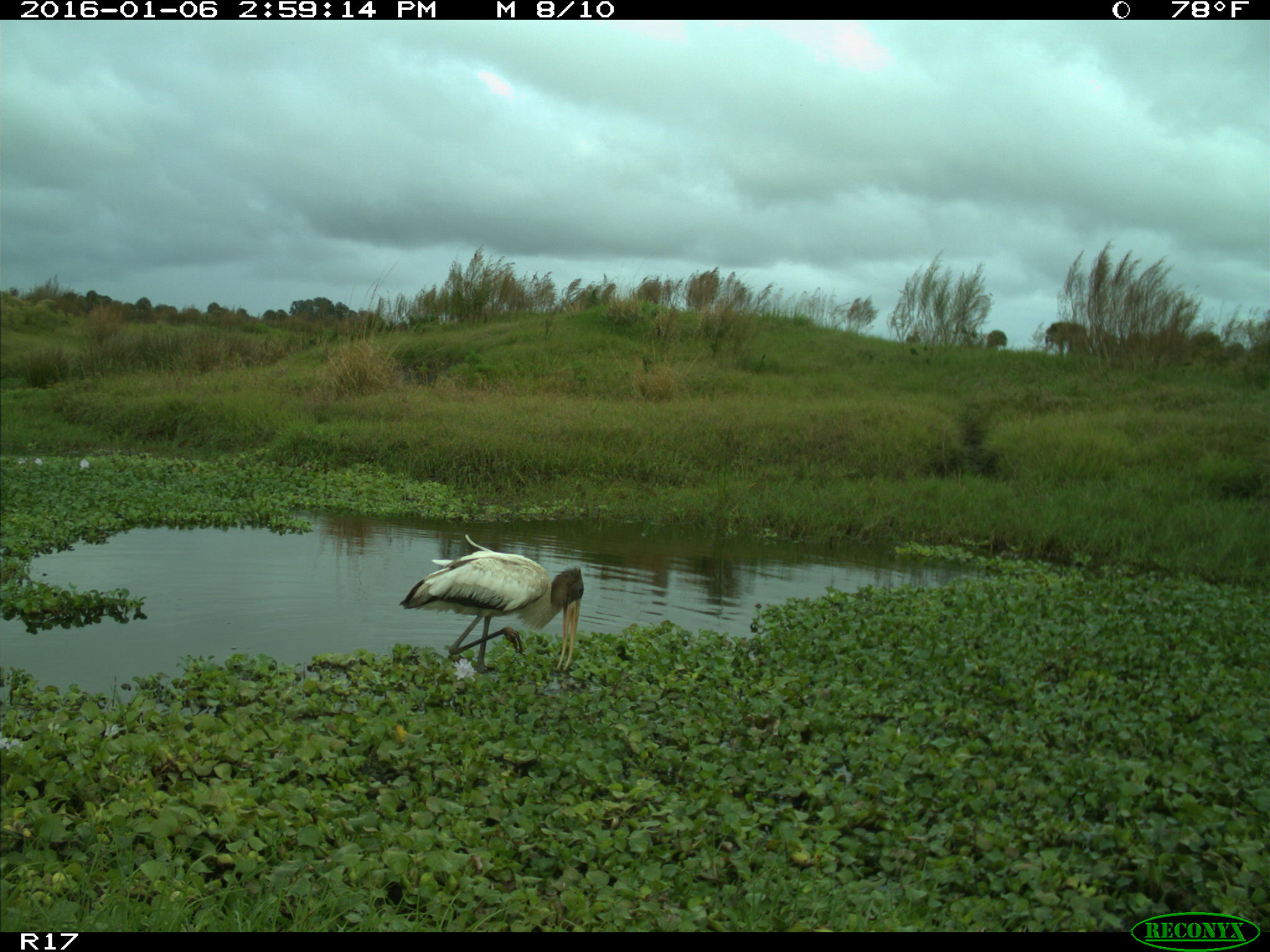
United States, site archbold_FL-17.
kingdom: Animalia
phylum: Chordata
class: Aves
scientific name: Aves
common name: birds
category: unidentified bird